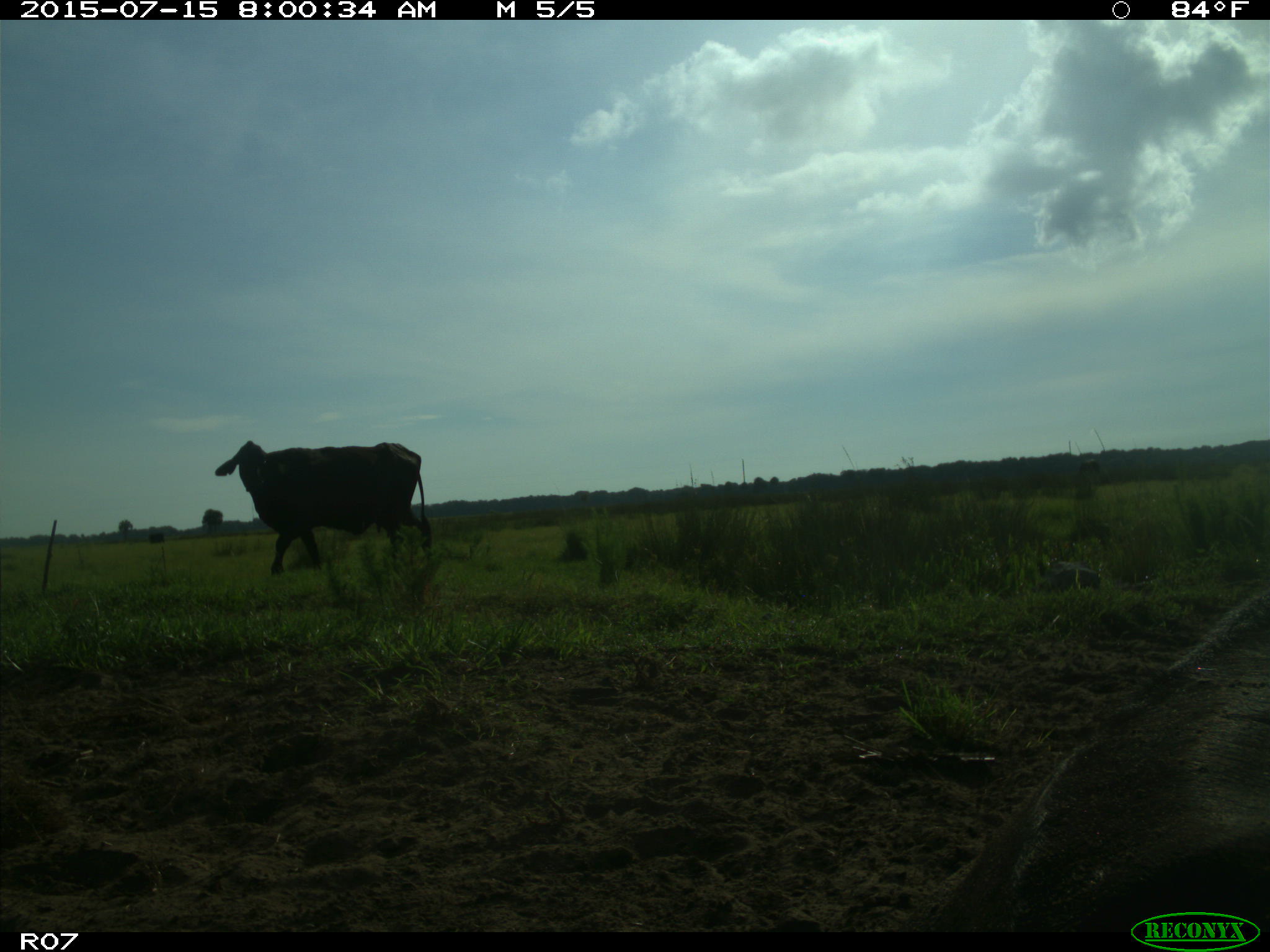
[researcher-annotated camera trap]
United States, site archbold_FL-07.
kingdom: Animalia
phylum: Chordata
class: Mammalia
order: Artiodactyla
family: Bovidae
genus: Bos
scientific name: Bos taurus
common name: domestic cow